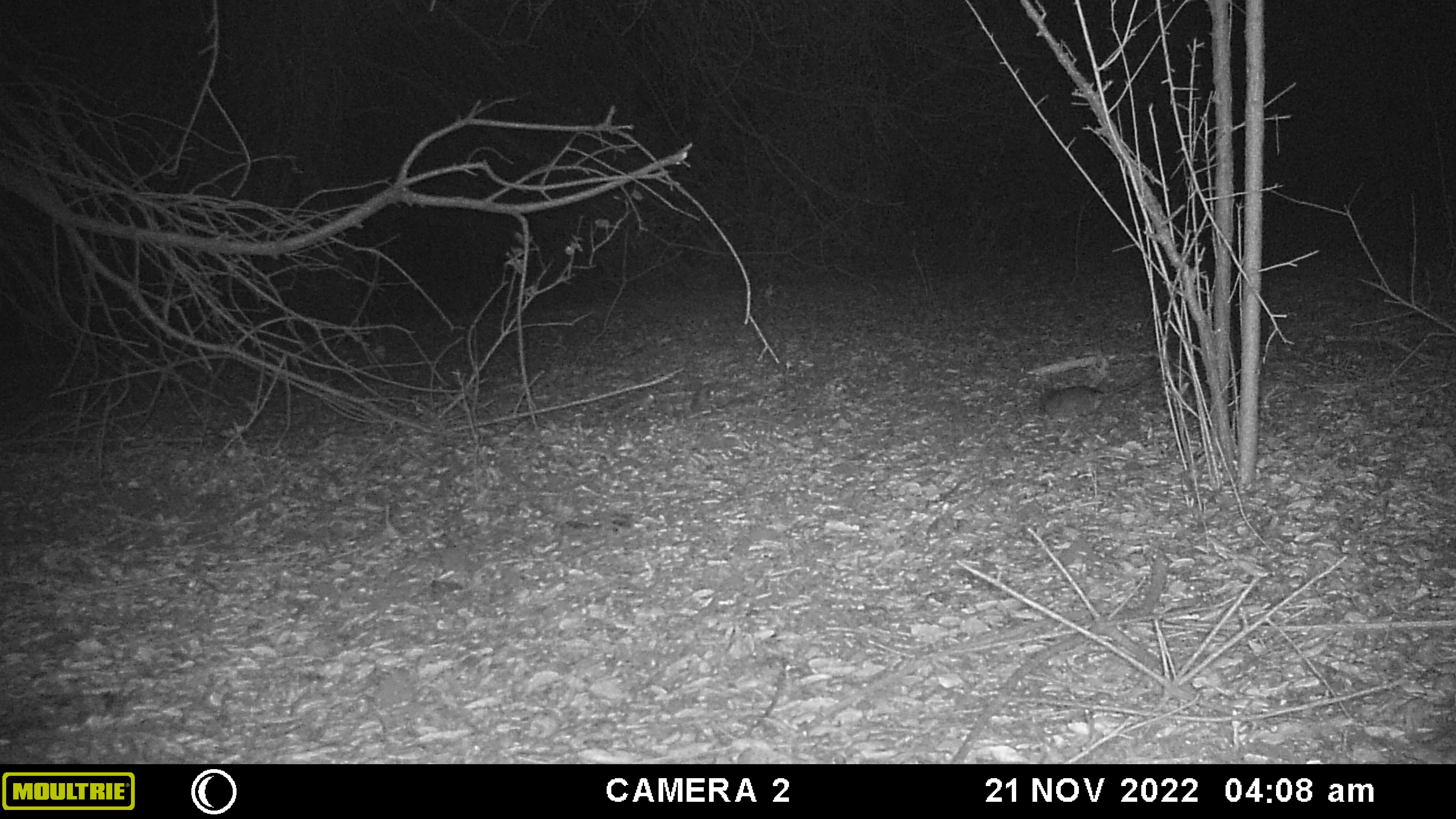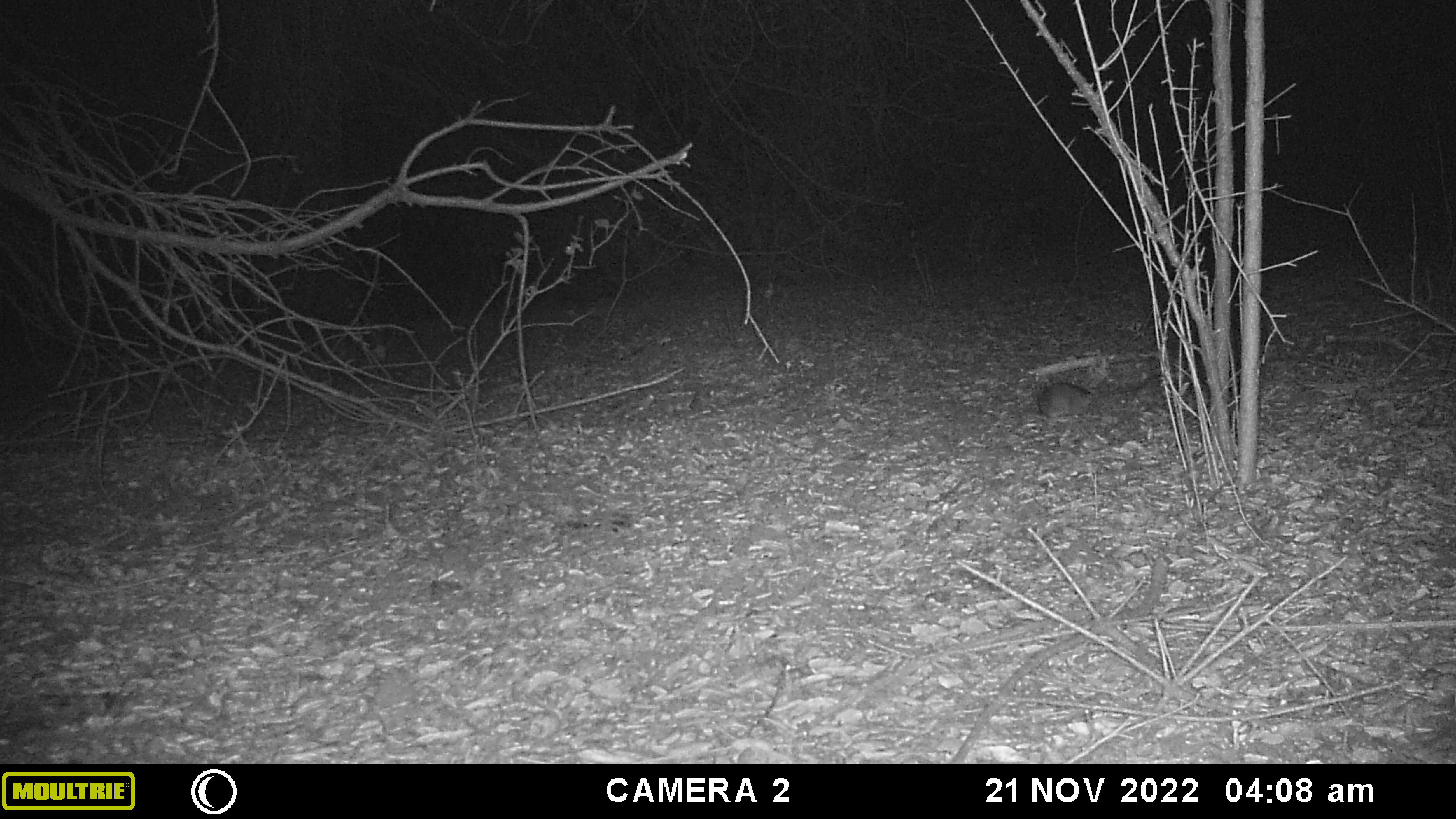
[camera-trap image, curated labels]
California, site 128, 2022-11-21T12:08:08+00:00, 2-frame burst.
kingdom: Animalia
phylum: Chordata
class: Mammalia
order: Rodentia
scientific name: Rodentia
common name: mouse or rat